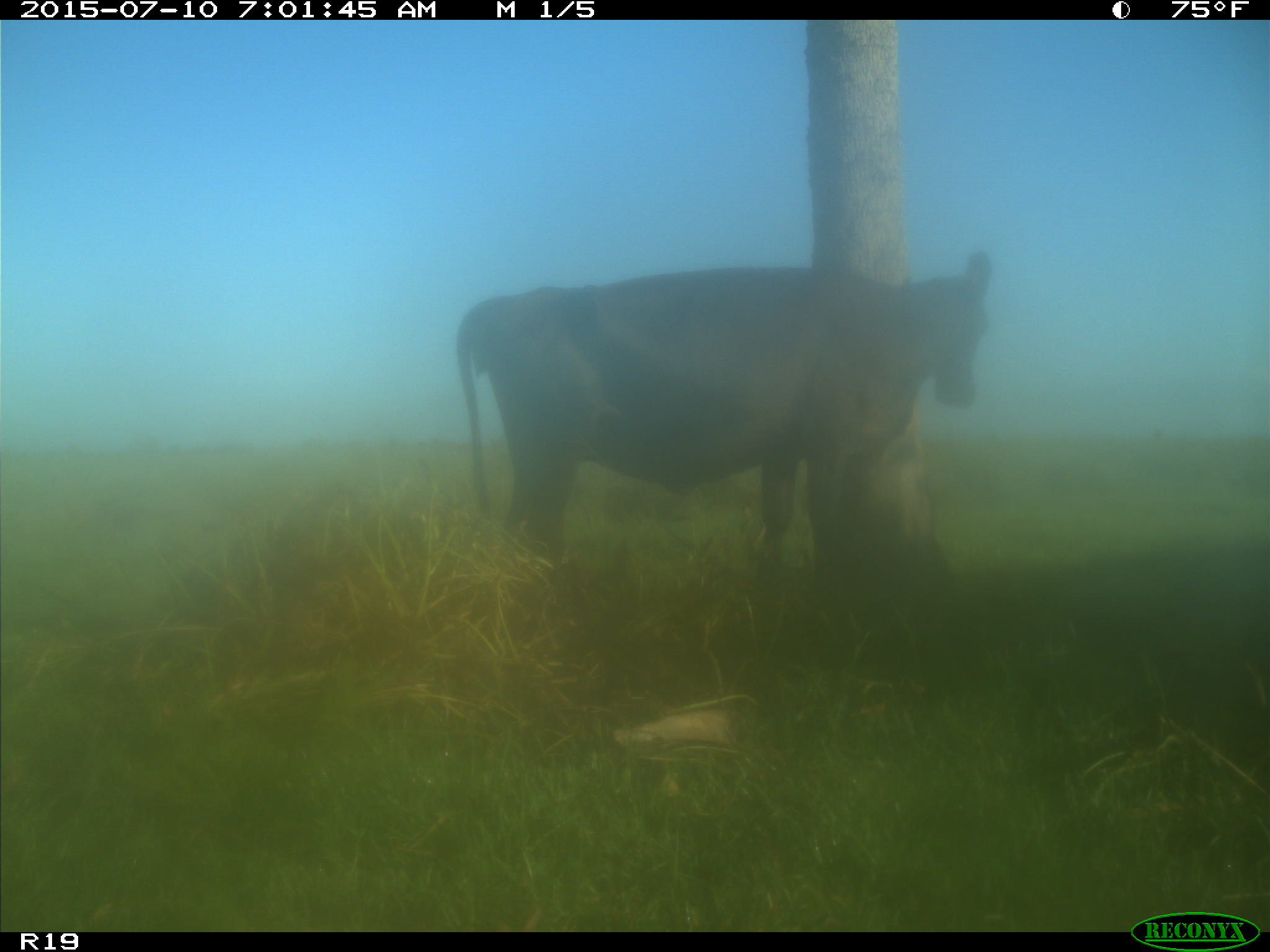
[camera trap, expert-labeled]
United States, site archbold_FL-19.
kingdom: Animalia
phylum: Chordata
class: Mammalia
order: Artiodactyla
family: Bovidae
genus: Bos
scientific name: Bos taurus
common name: domestic cow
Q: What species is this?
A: Bos taurus (domestic cow).